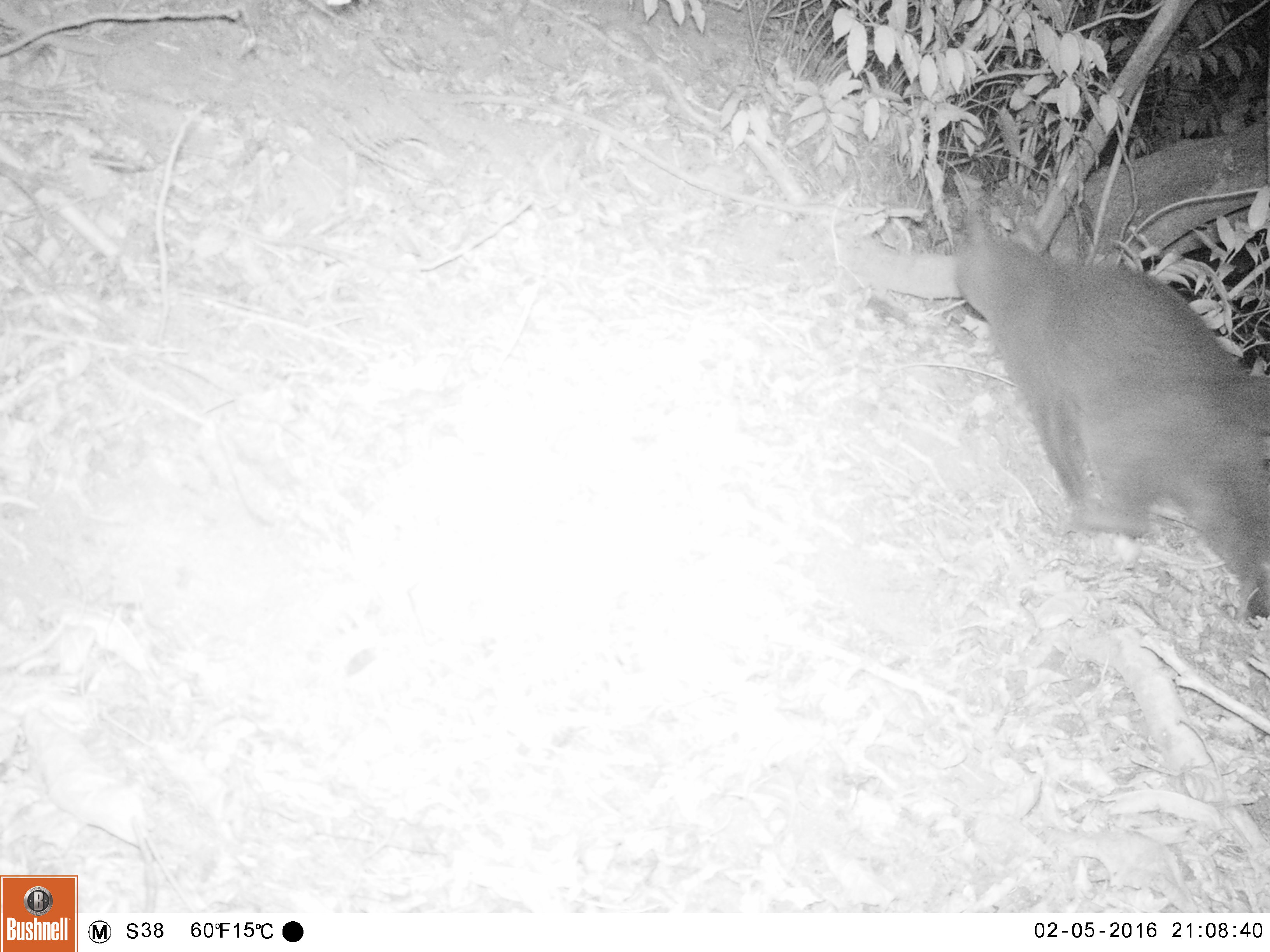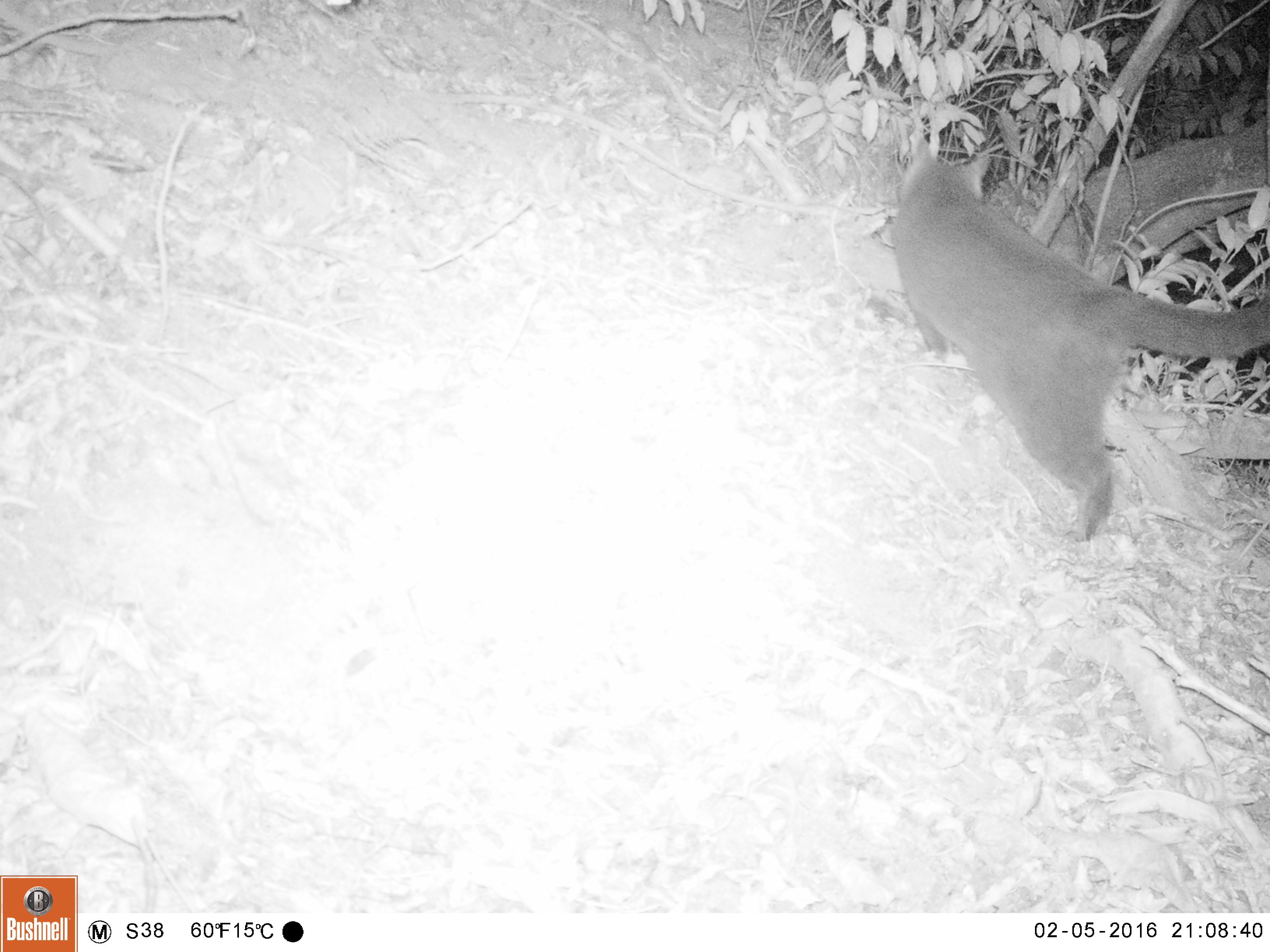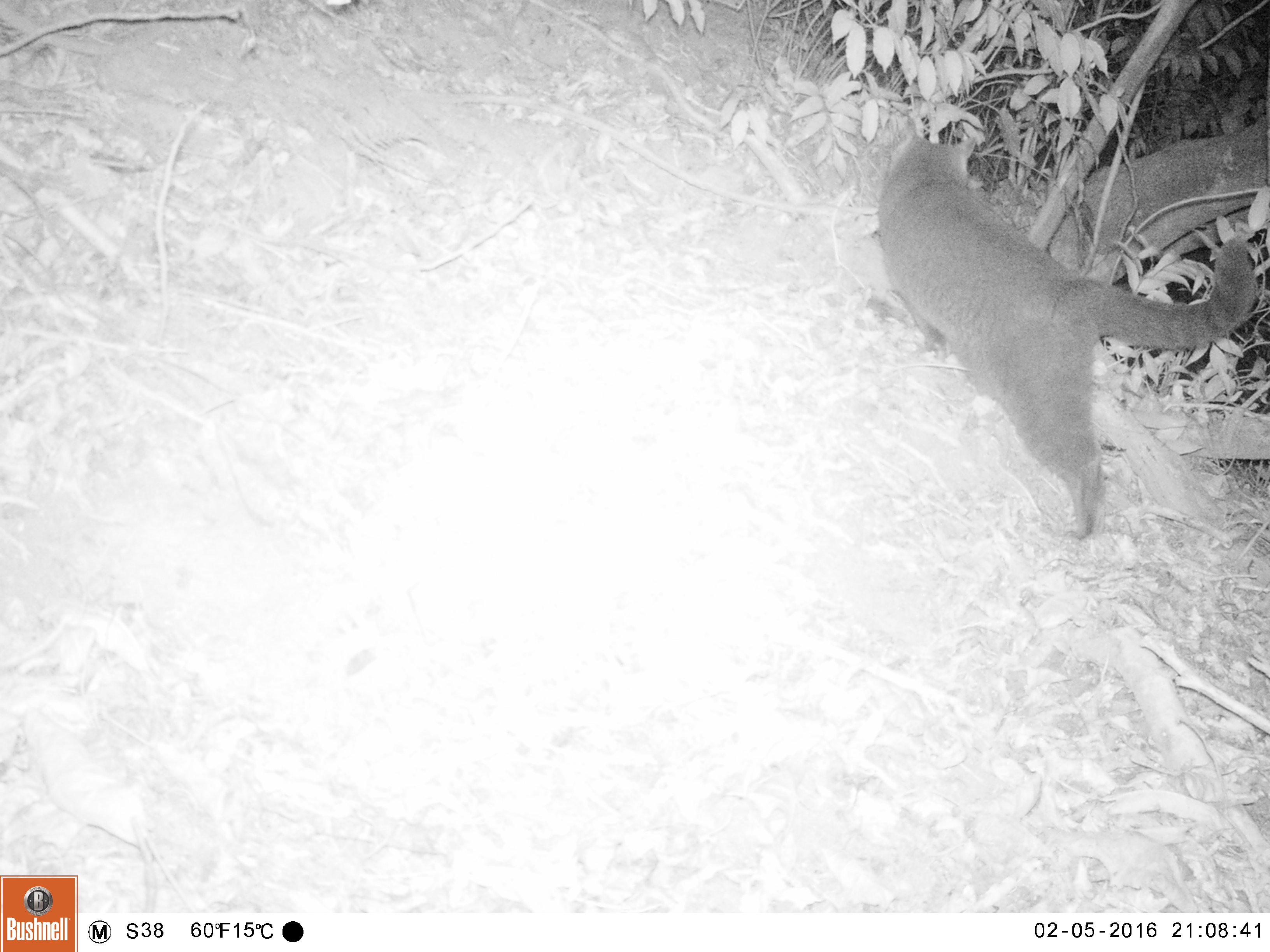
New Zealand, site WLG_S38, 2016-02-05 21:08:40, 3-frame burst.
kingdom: Animalia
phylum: Chordata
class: Mammalia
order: Carnivora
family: Felidae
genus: Felis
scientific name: Felis catus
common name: domestic cat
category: cat